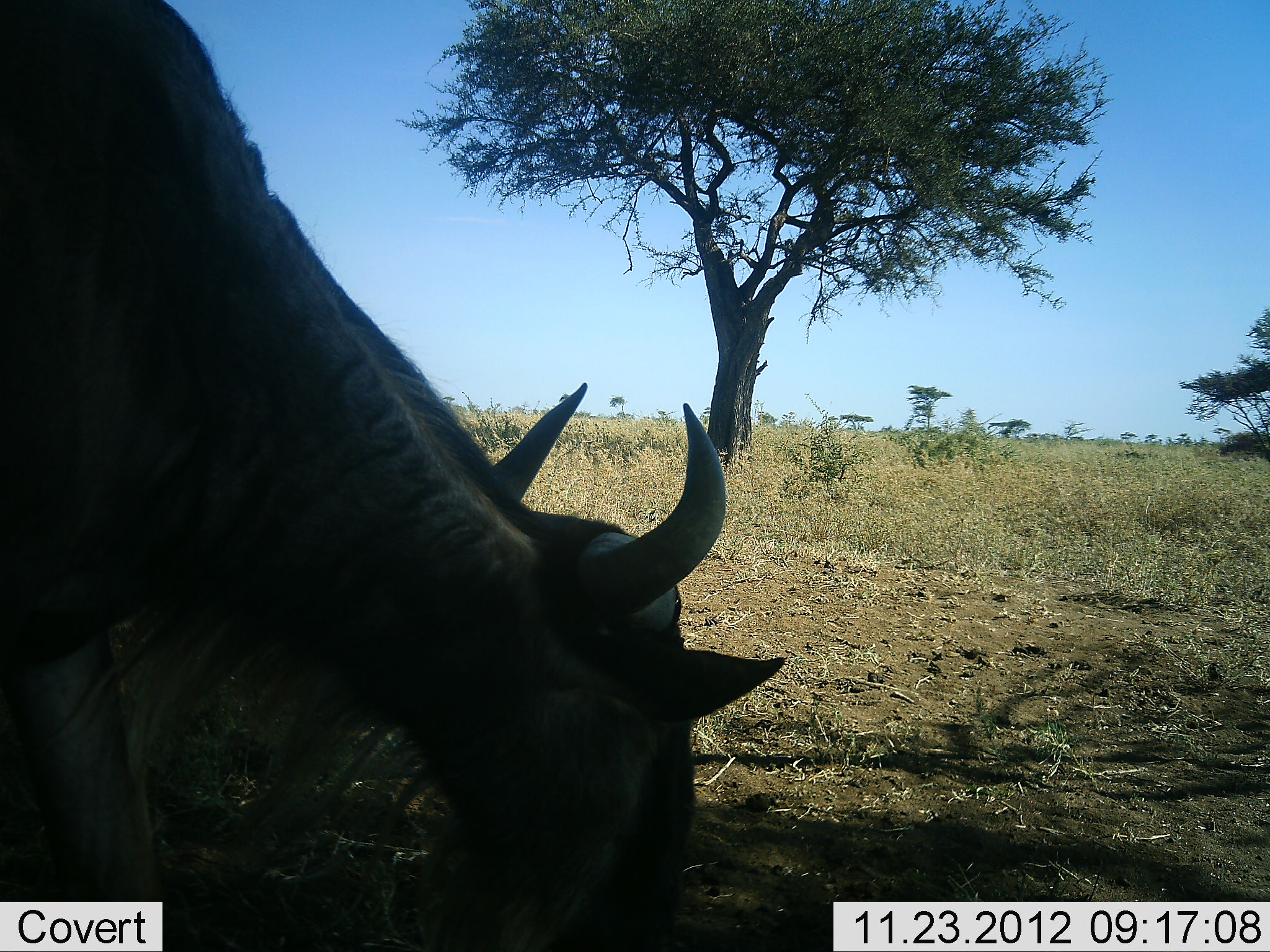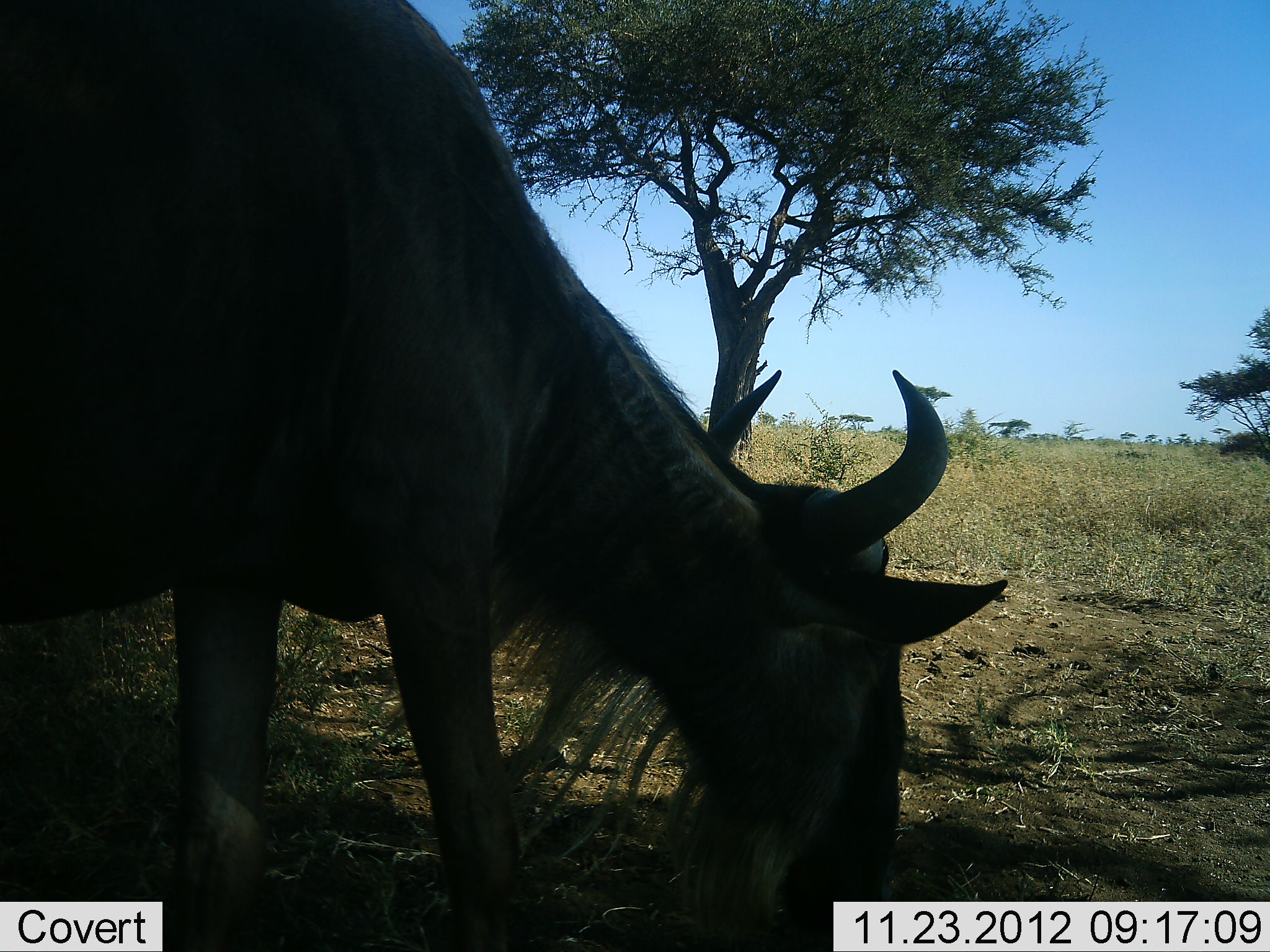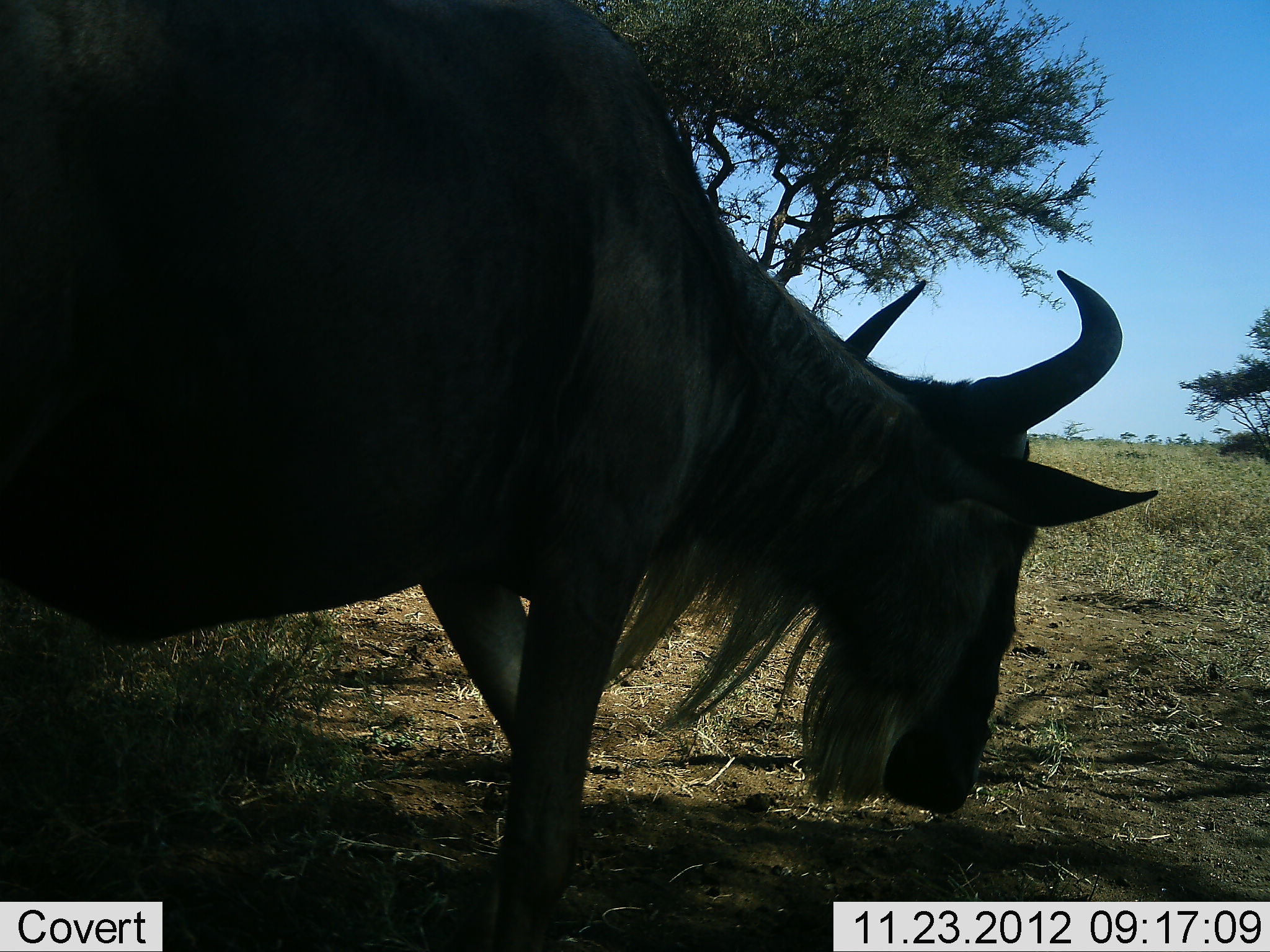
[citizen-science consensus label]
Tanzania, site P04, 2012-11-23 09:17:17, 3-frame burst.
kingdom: Animalia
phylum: Chordata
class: Mammalia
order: Artiodactyla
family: Bovidae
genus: Connochaetes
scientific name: Connochaetes taurinus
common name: blue wildebeest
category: wildebeest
Wildebeest (blue wildebeest) (Connochaetes taurinus), count 1. Behavior (volunteer vote fractions): standing 0%, resting 0%, moving 30%, interacting 0%. Young present (vote fraction): 0%. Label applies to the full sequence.